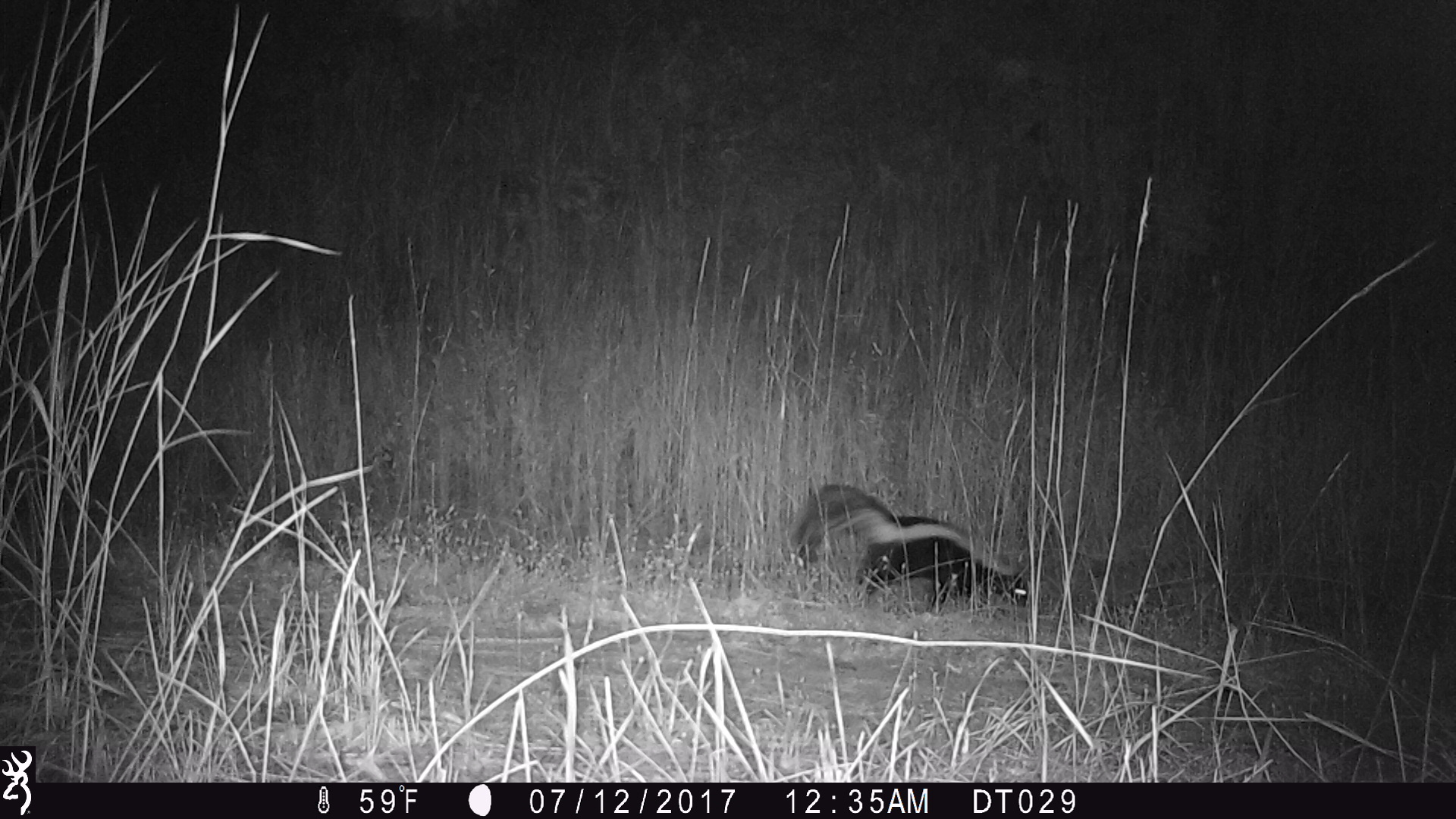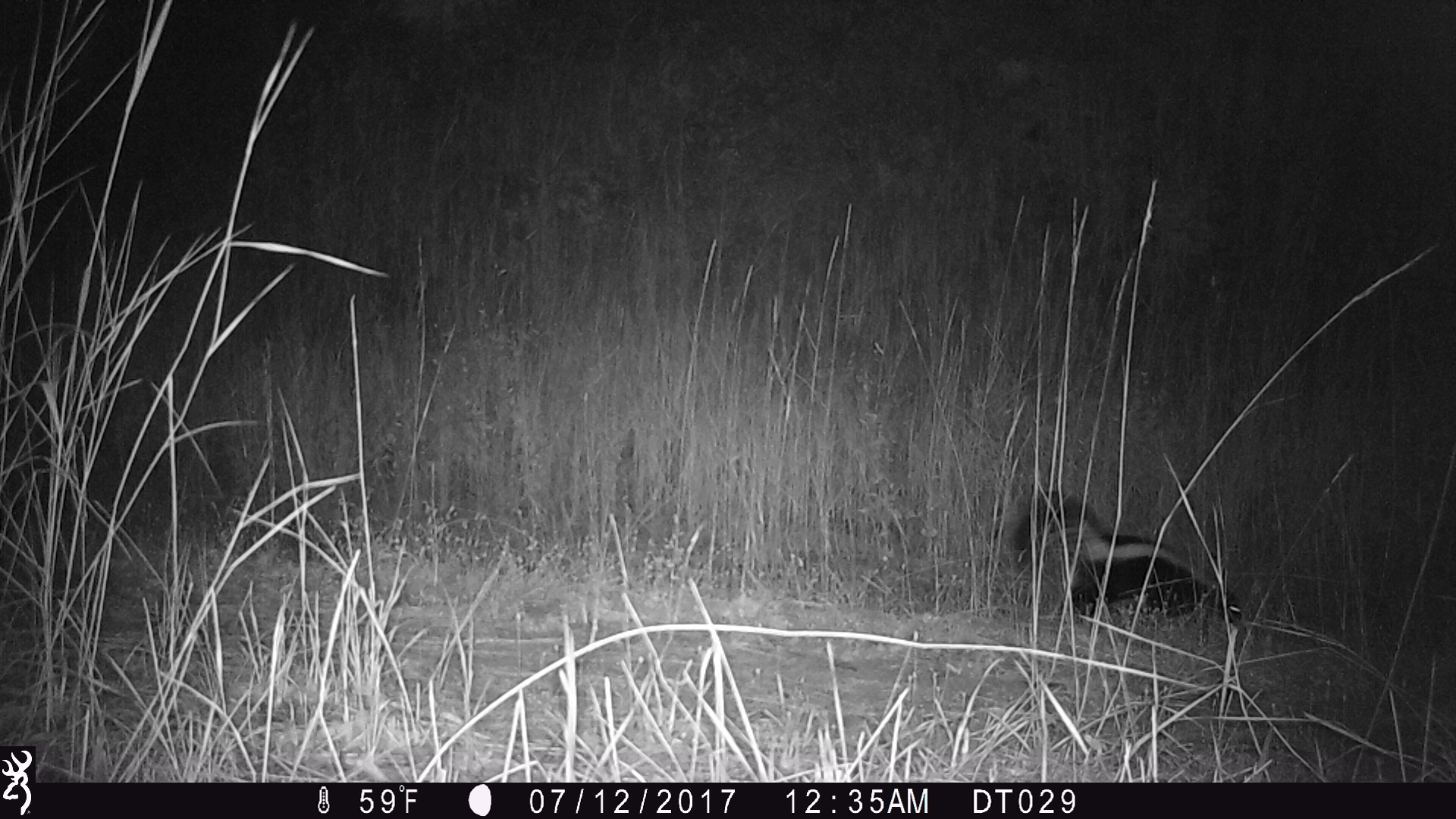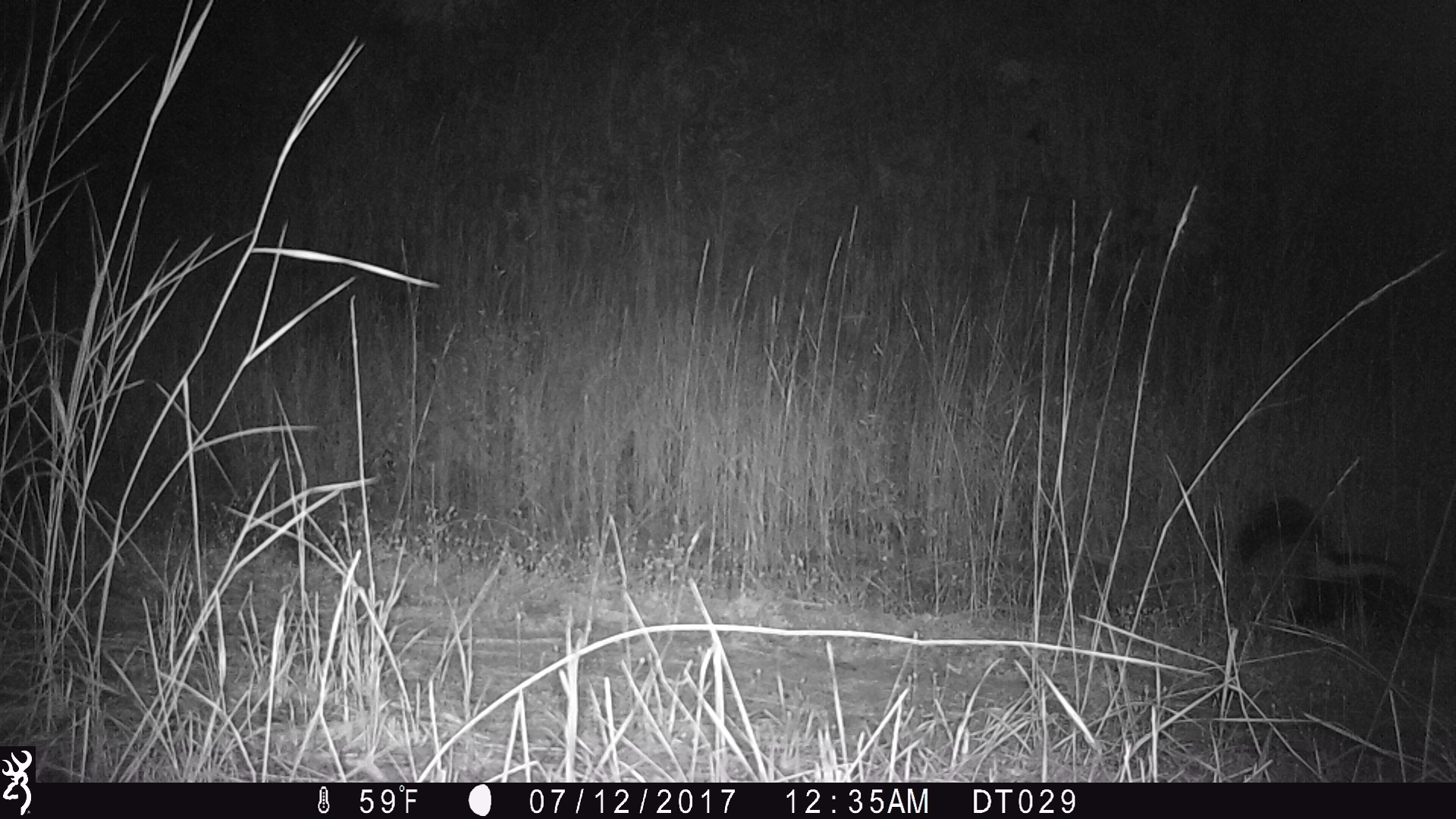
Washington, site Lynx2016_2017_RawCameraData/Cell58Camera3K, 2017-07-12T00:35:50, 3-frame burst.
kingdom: Animalia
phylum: Chordata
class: Mammalia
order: Carnivora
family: Mephitidae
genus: Mephitis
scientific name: Mephitis mephitis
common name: striped skunk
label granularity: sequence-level